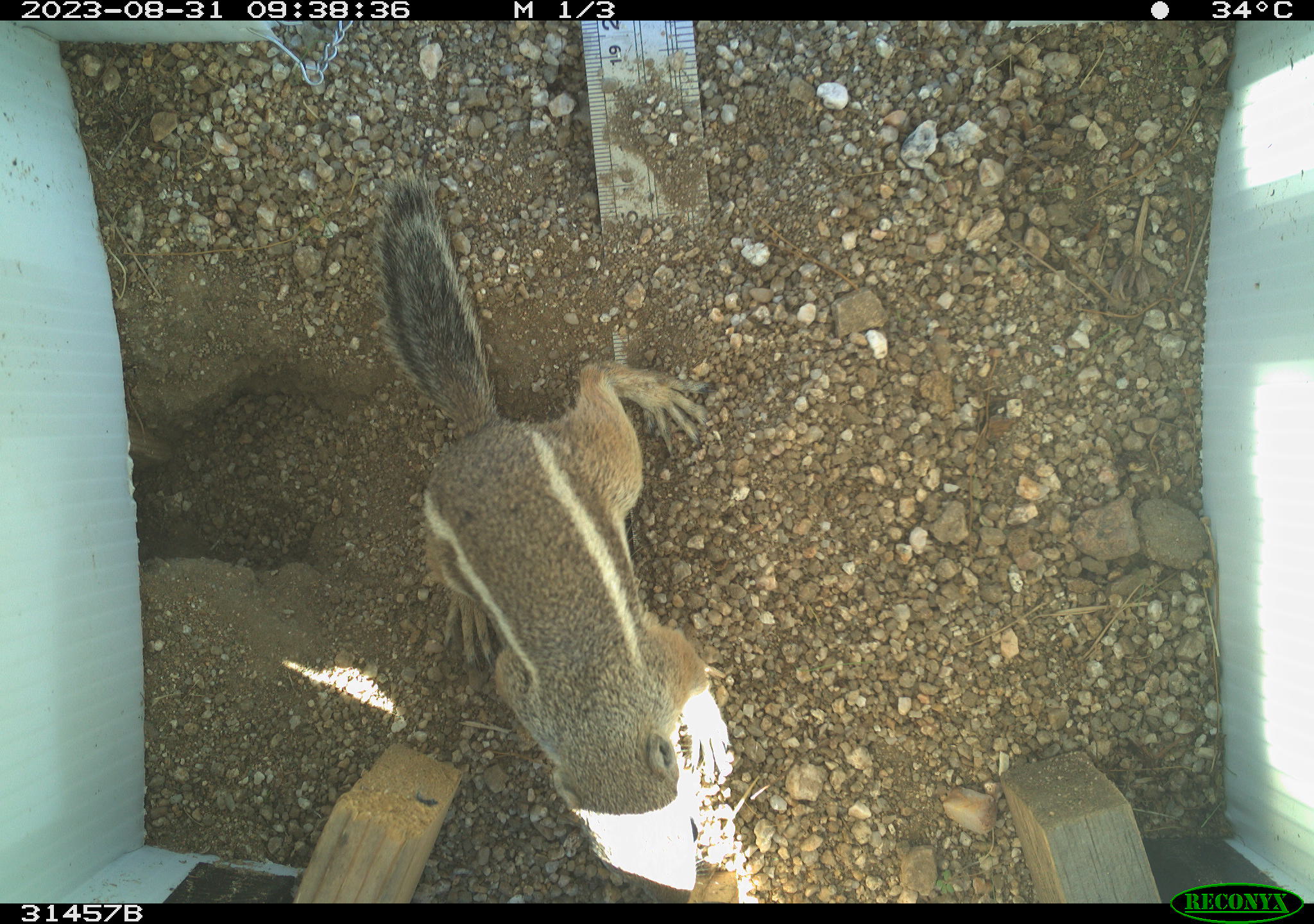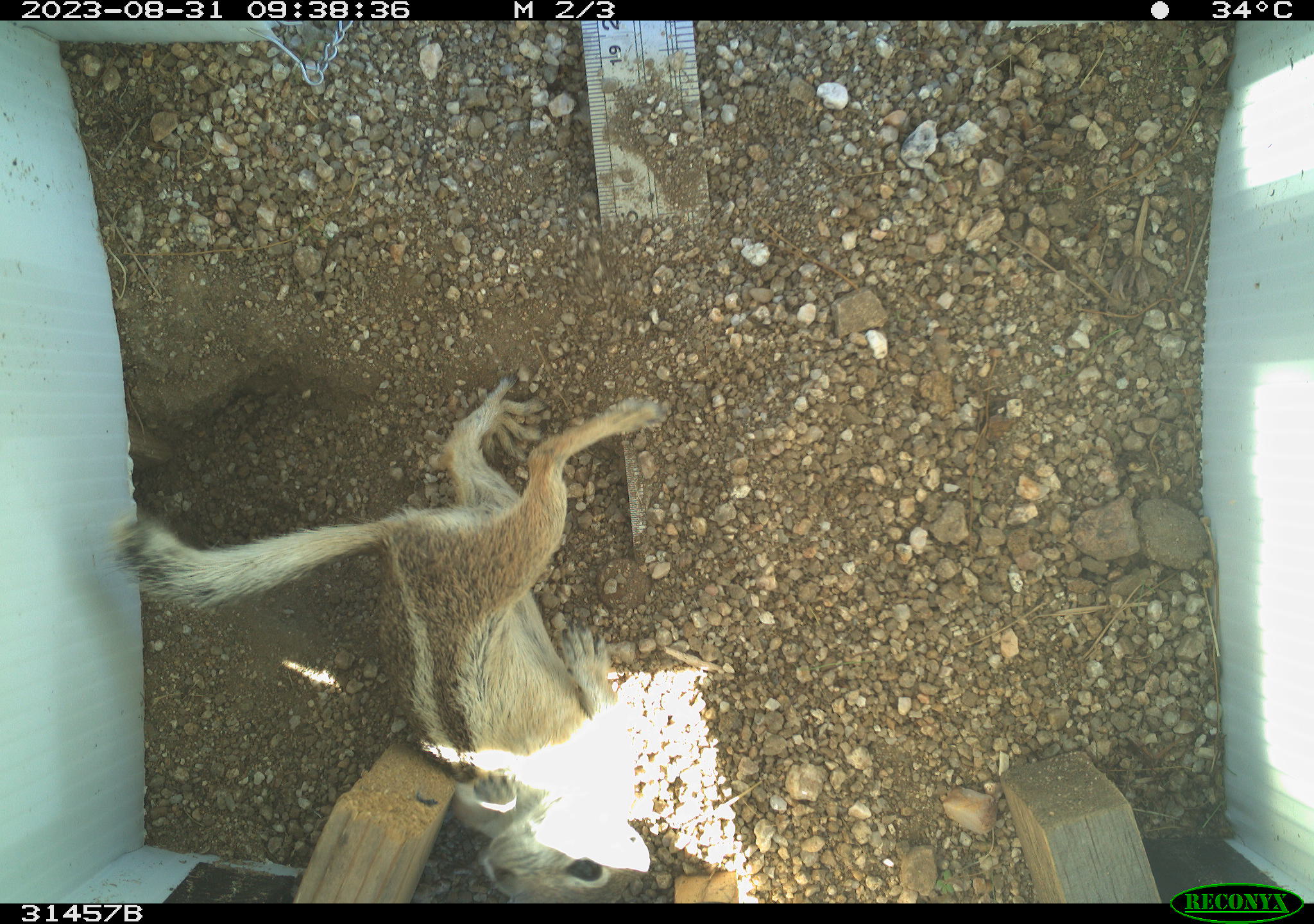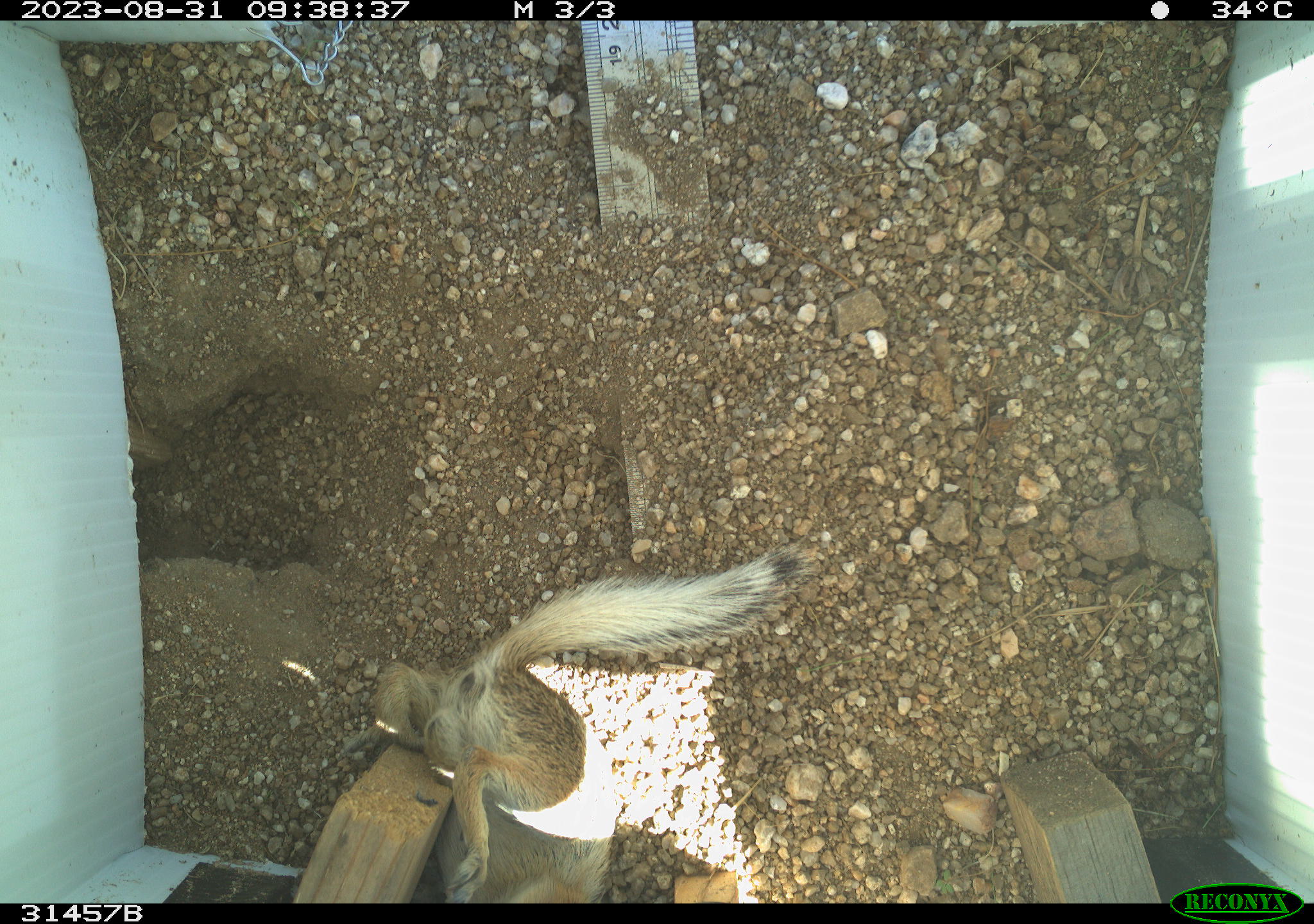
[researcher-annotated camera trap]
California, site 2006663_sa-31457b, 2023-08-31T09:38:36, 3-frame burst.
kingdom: Animalia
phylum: Chordata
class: Mammalia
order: Rodentia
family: Sciuridae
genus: Ammospermophilus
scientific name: Ammospermophilus leucurus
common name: white-tailed antelope squirrel